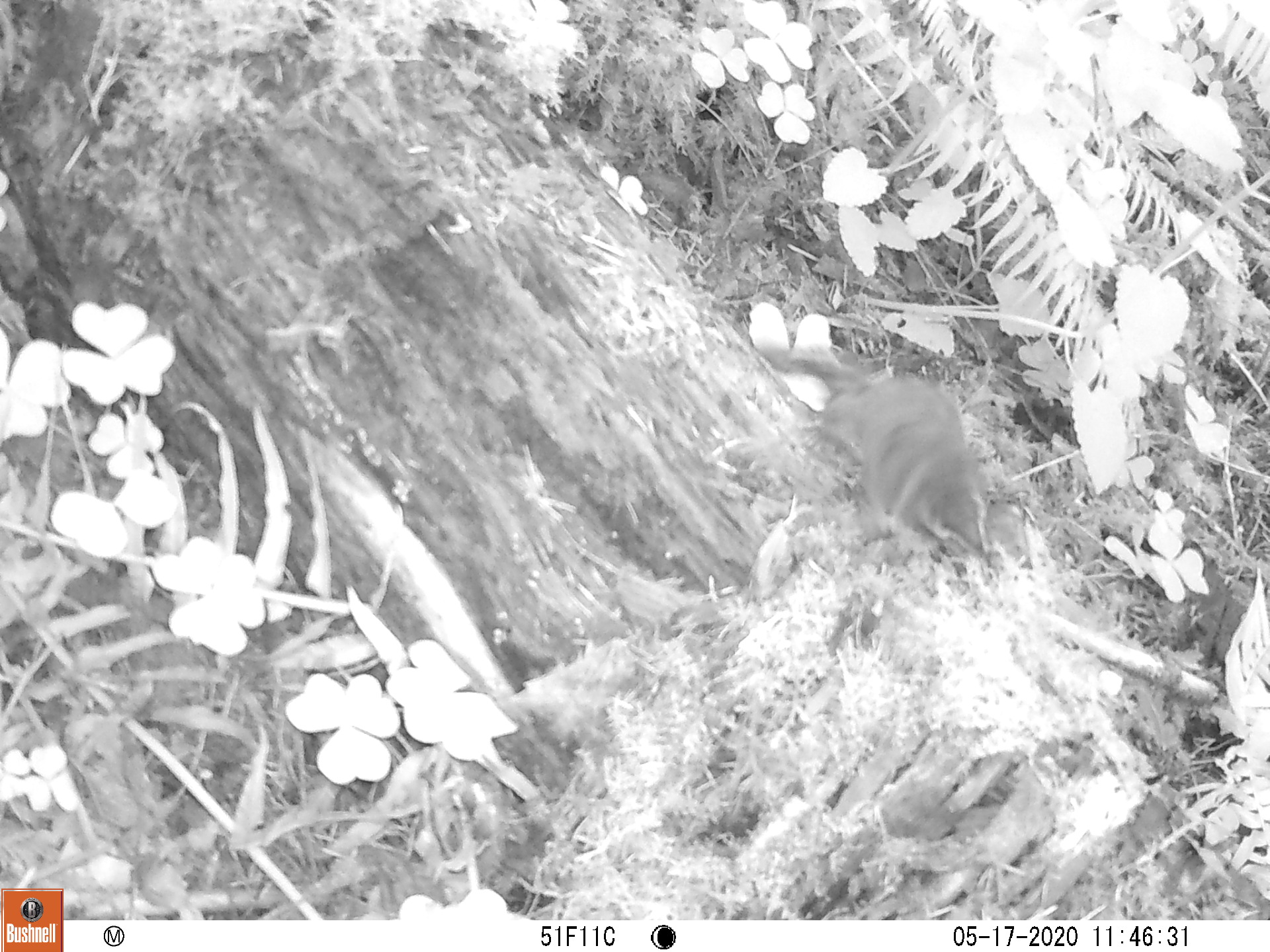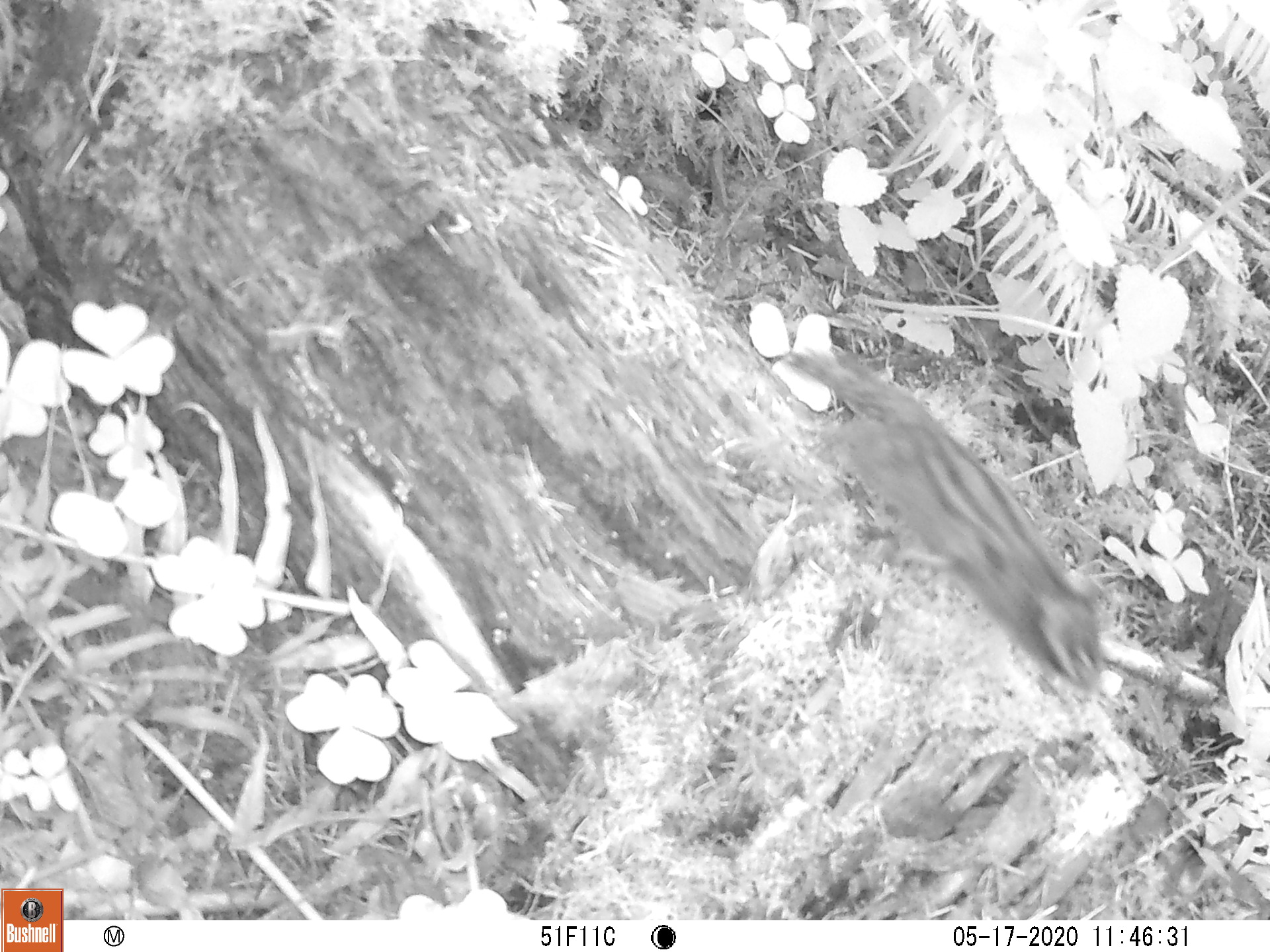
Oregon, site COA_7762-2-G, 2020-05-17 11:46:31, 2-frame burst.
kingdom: Animalia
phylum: Chordata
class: Mammalia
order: Rodentia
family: Sciuridae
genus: Neotamias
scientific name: Neotamias townsendii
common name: townsend's chipmunk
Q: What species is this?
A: Townsend's chipmunk (Neotamias townsendii).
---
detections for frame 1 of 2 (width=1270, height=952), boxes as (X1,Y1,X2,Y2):
townsend's chipmunk: (746,316,1004,565)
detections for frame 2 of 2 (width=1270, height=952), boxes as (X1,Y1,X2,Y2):
townsend's chipmunk: (774,335,1116,703)